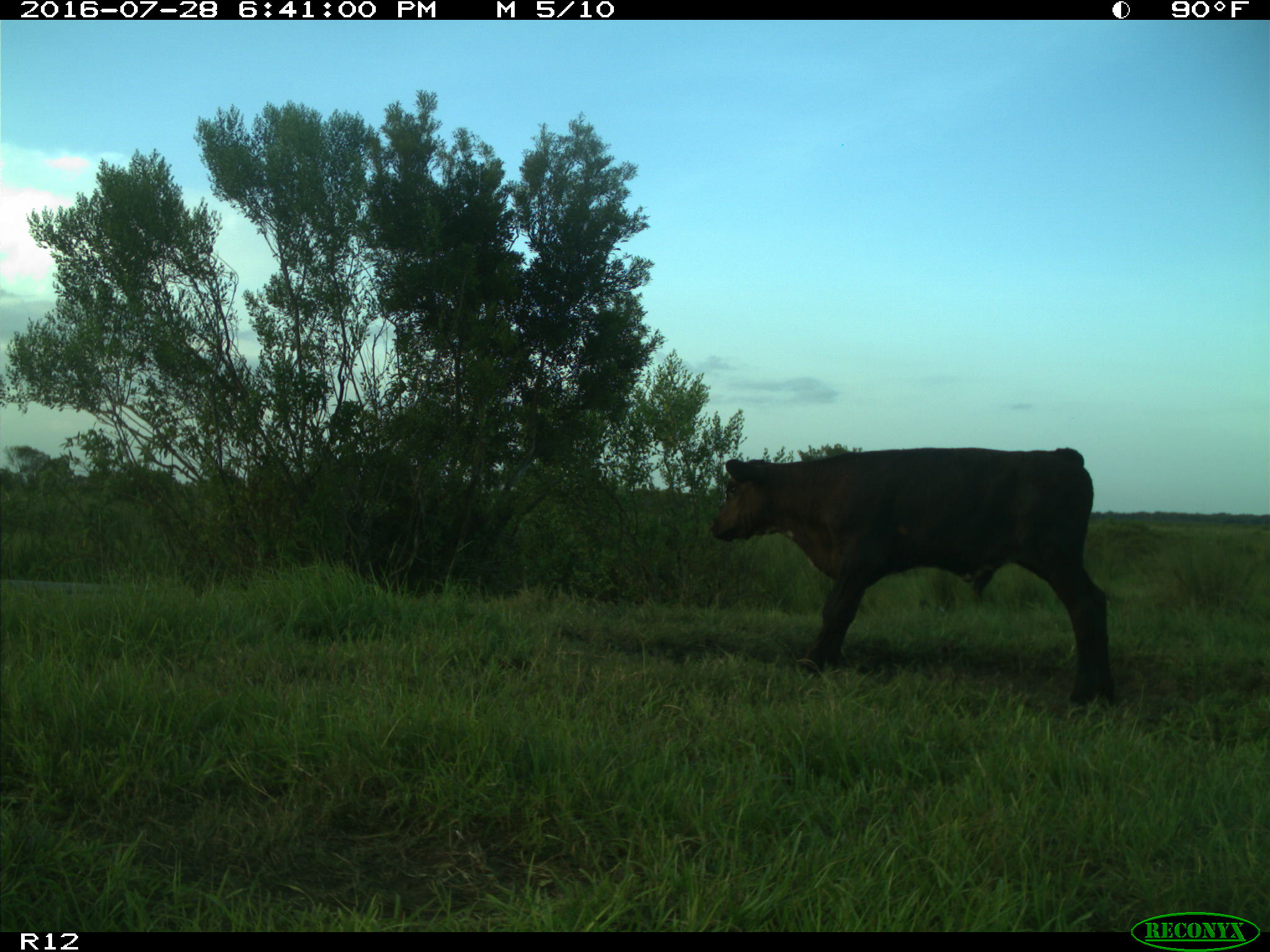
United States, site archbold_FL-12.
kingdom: Animalia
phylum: Chordata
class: Mammalia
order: Artiodactyla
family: Bovidae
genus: Bos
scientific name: Bos taurus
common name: domestic cow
Bos taurus (domestic cow).